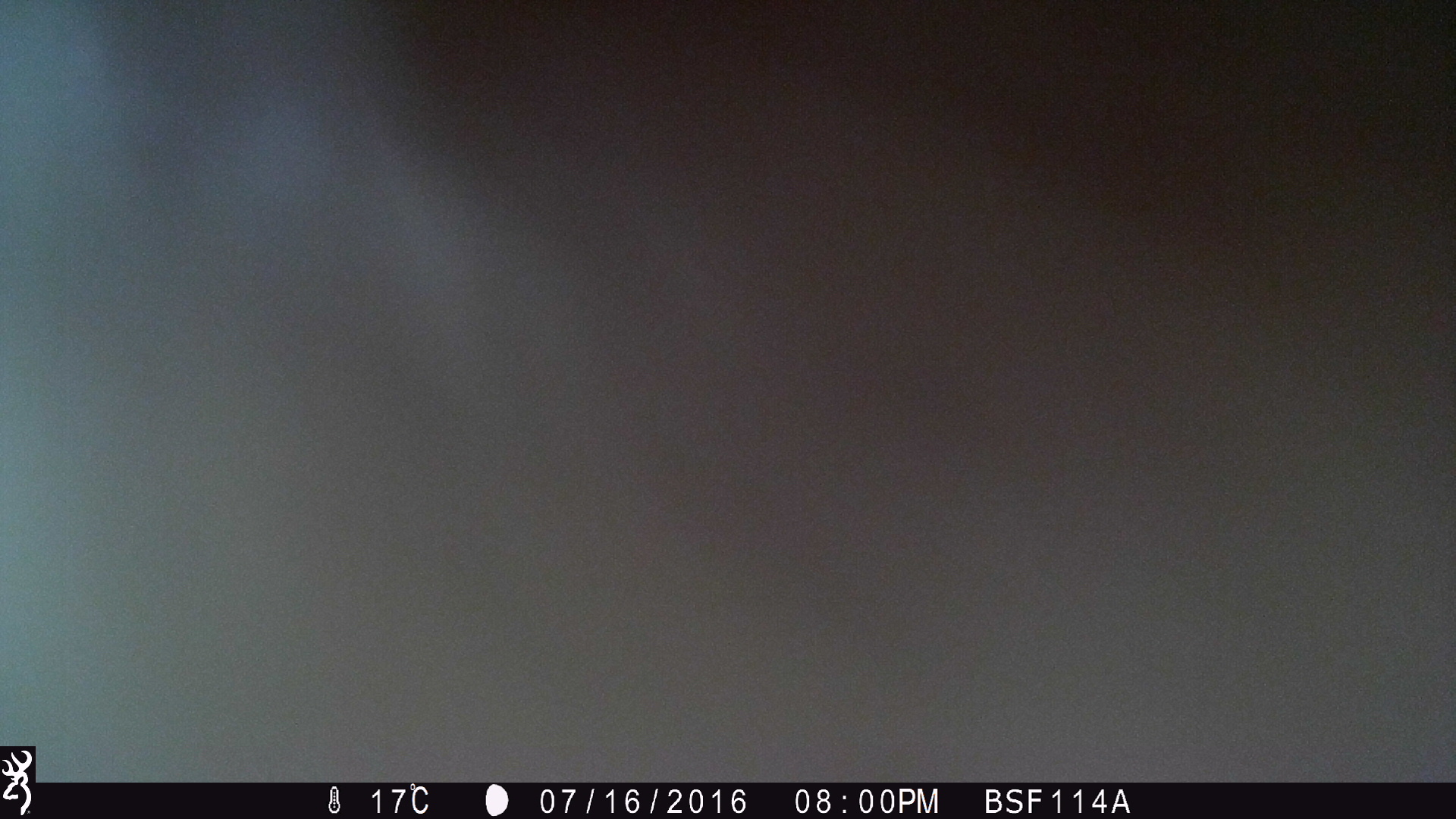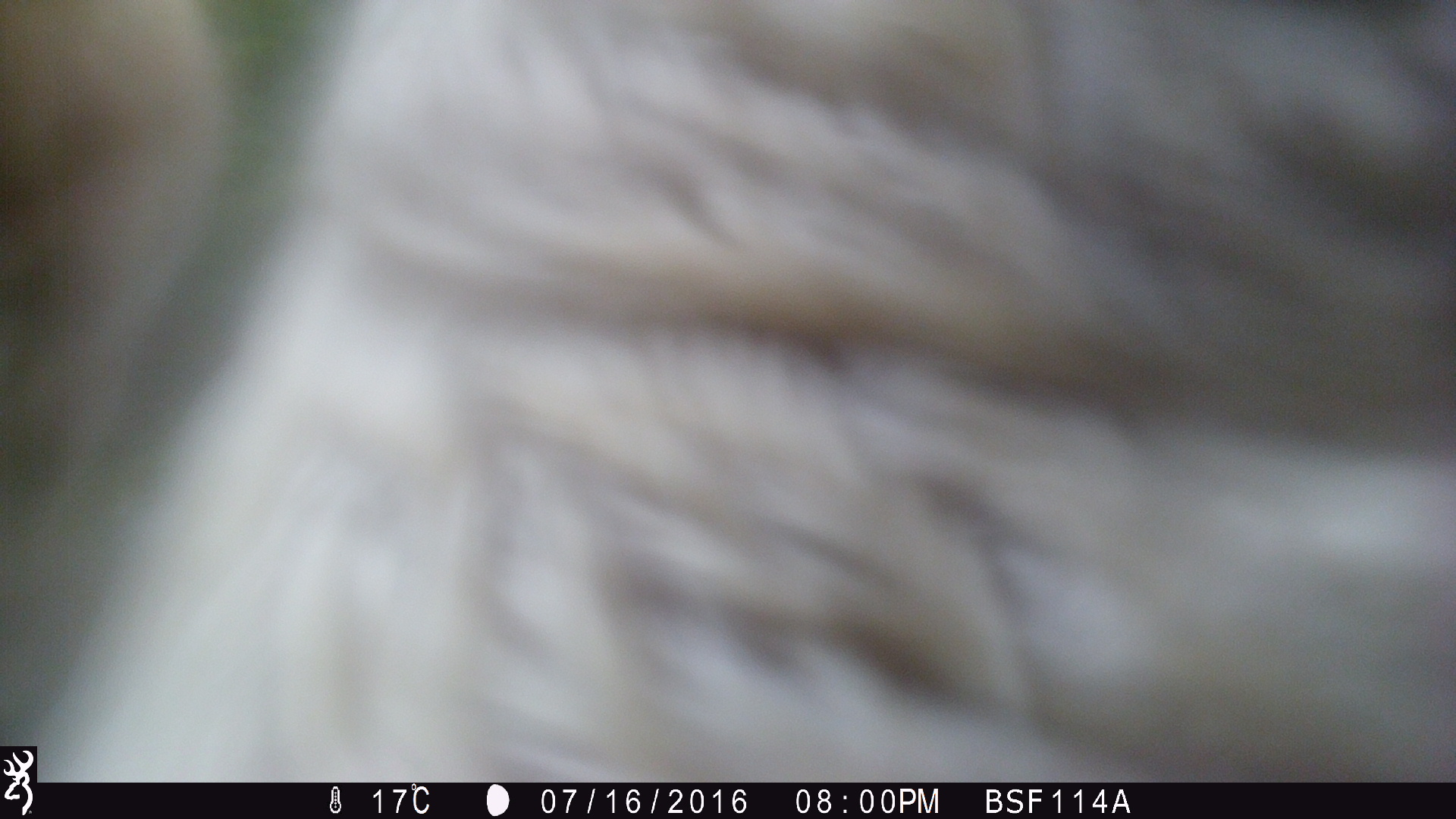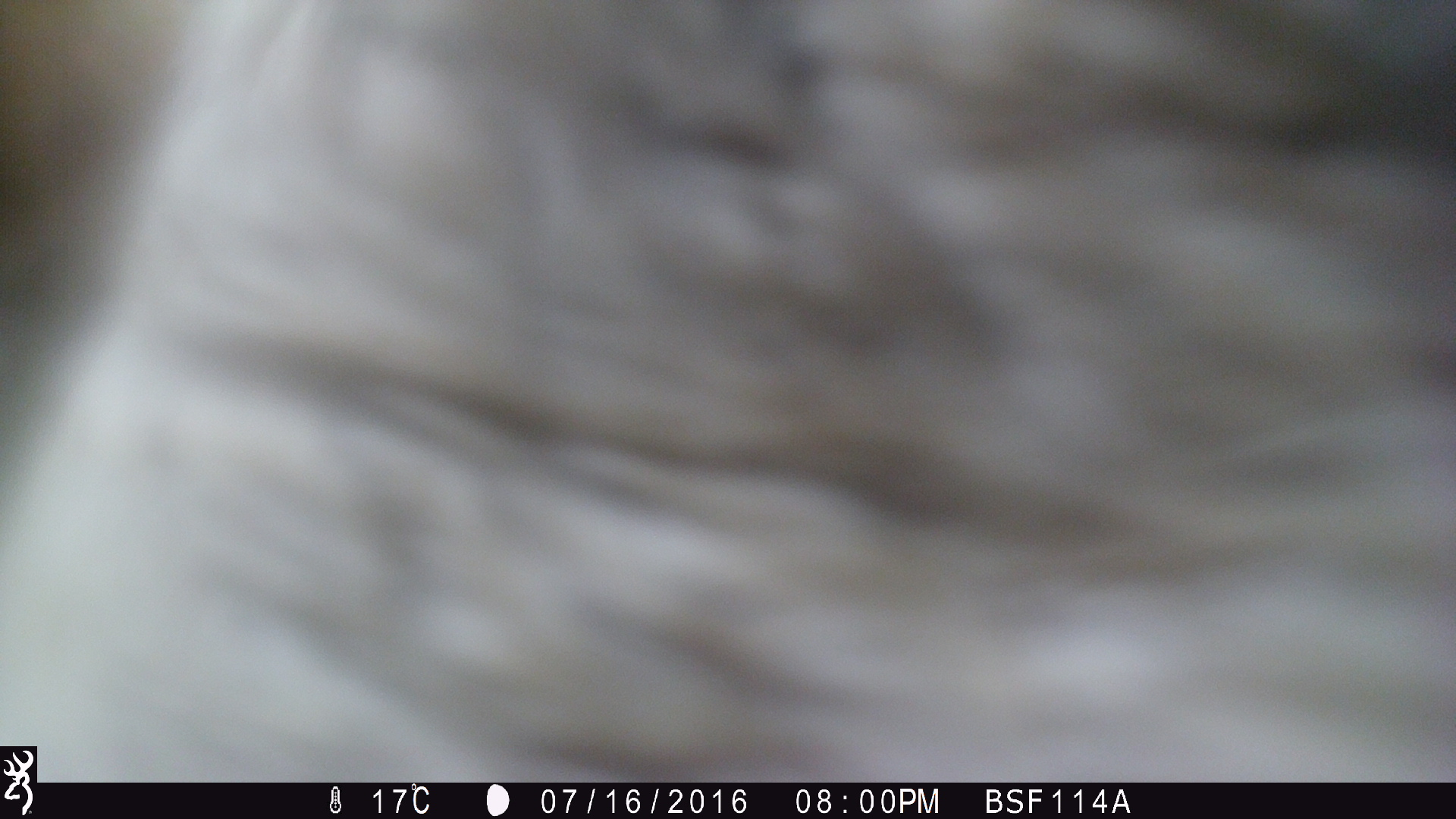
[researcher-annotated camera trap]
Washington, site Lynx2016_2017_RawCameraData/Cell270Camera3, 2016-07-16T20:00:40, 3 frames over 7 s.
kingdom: Animalia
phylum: Chordata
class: Mammalia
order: Artiodactyla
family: Bovidae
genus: Bos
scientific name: Bos taurus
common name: domestic cattle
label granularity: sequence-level